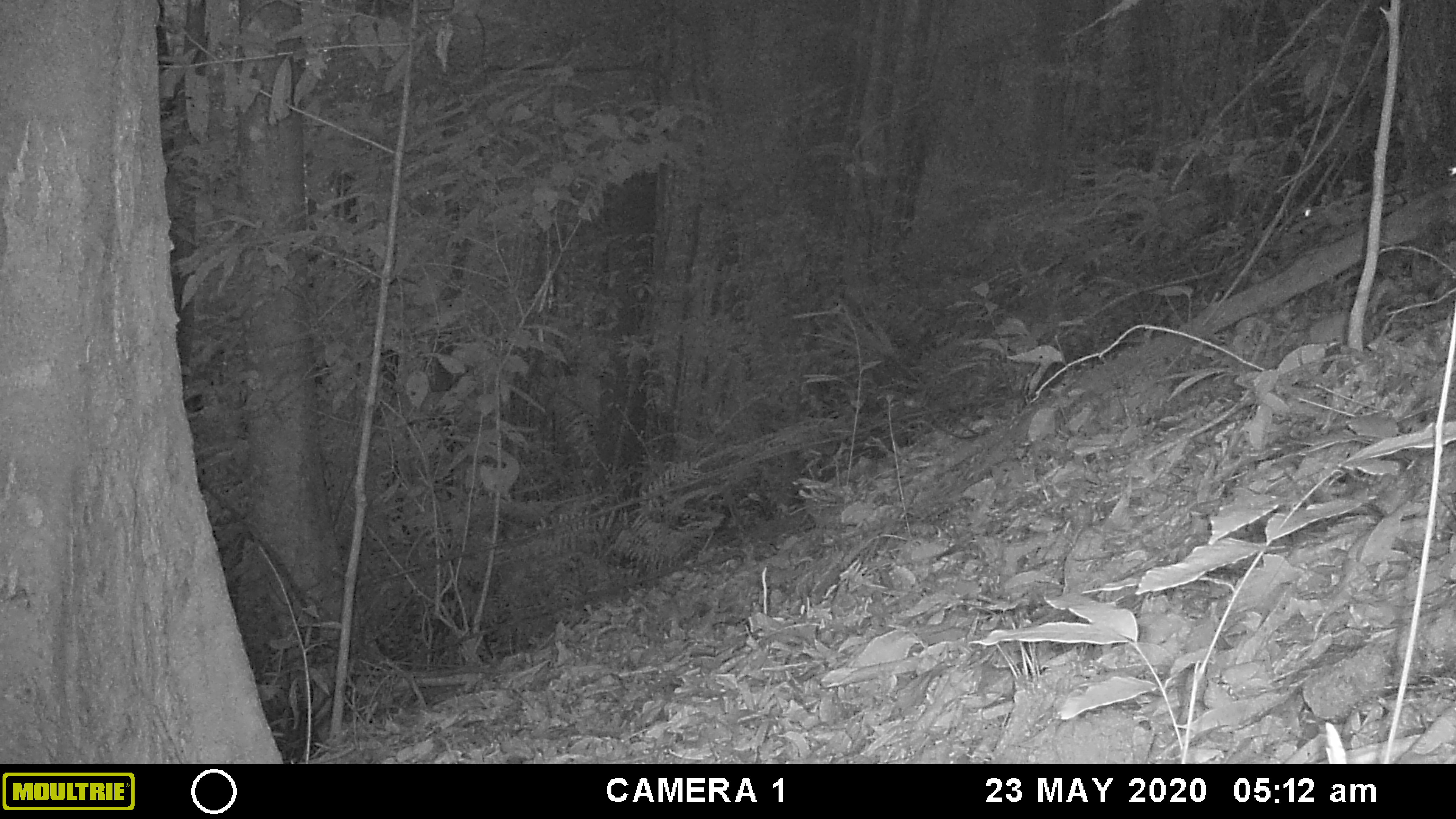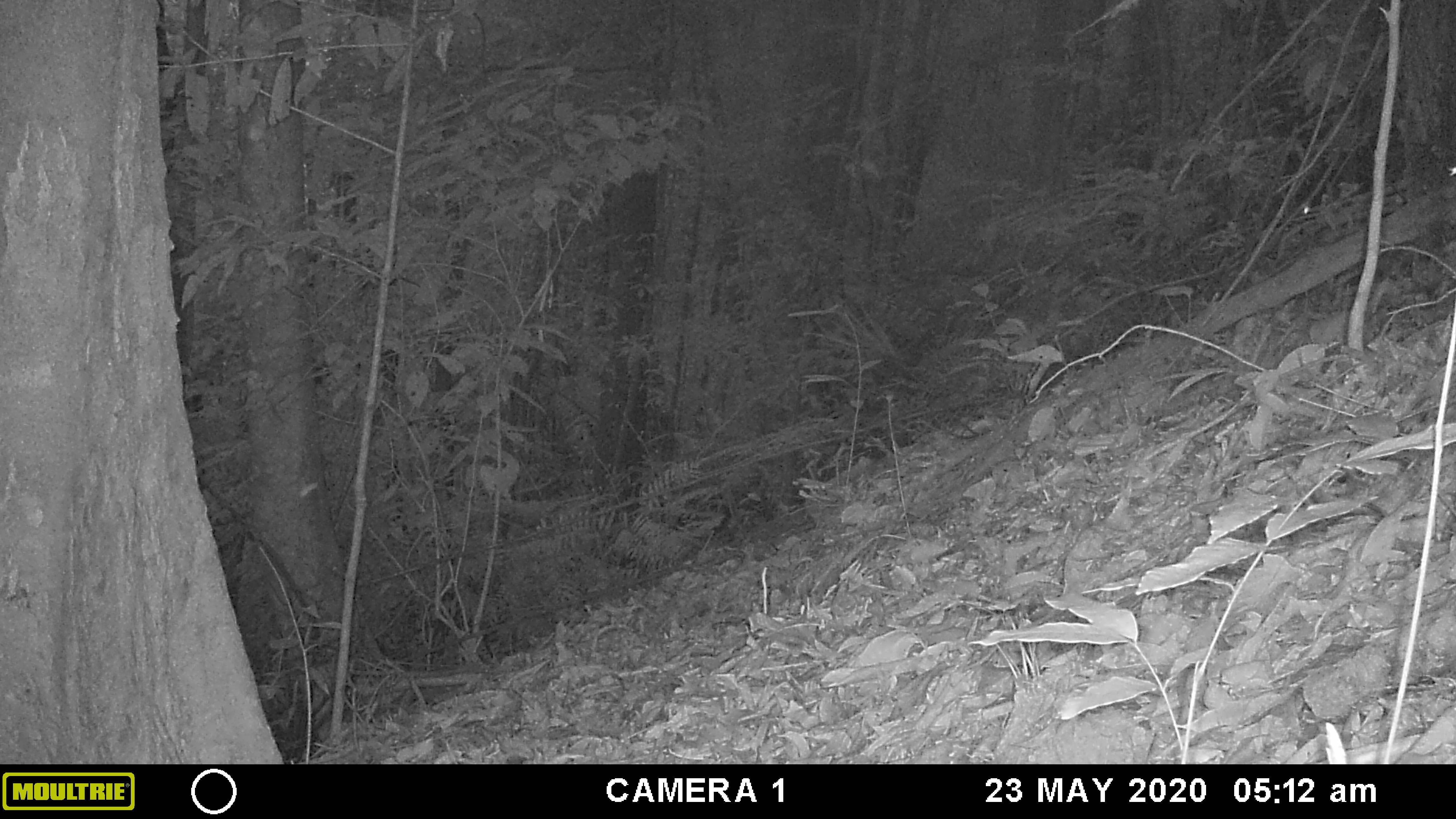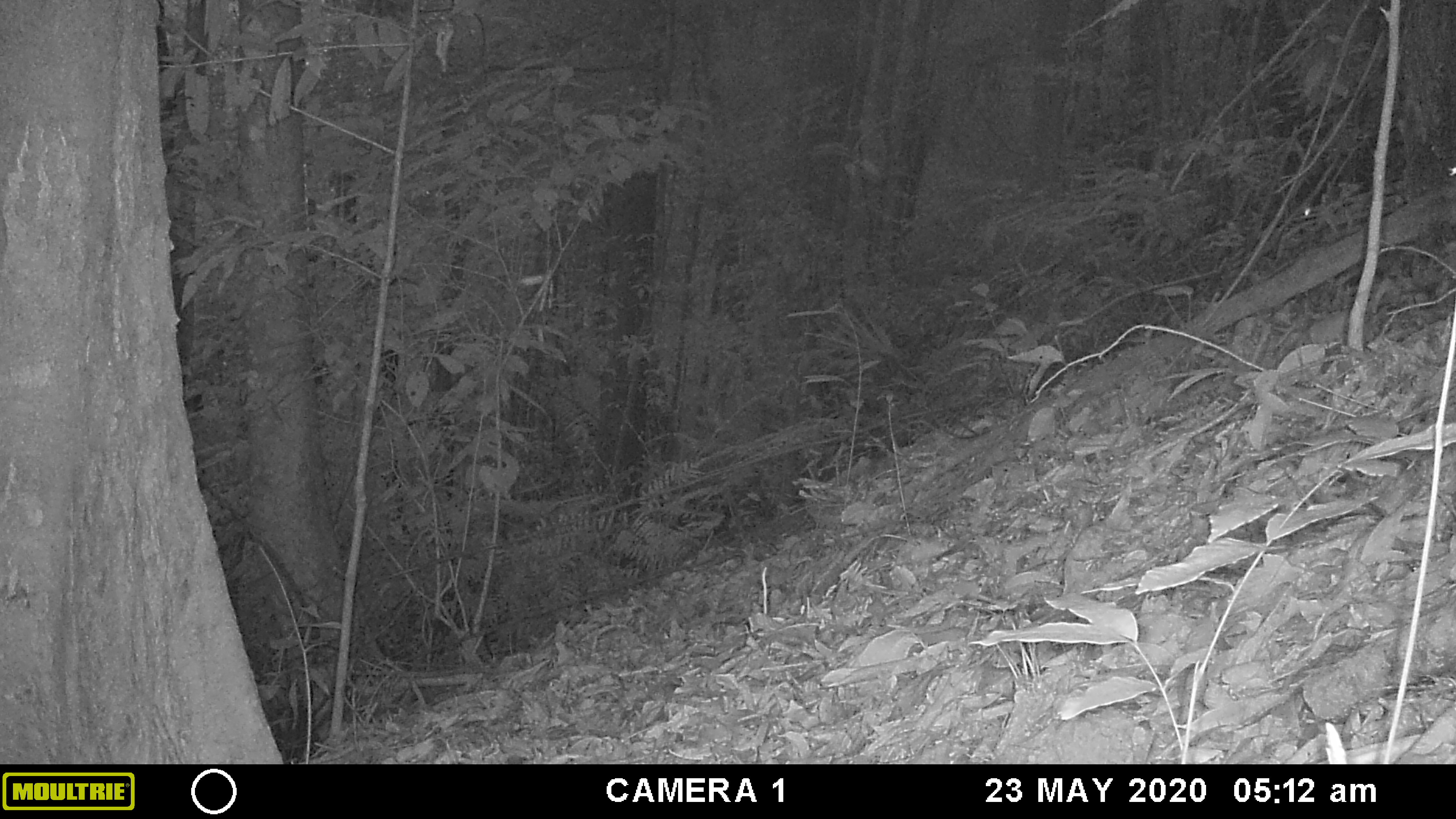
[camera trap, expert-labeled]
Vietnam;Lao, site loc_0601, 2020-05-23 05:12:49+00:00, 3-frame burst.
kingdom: Animalia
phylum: Chordata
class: Mammalia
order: Artiodactyla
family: Cervidae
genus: Muntiacus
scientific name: Muntiacus rooseveltorum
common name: roosevelt's muntjac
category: roosevelts muntjac group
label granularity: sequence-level